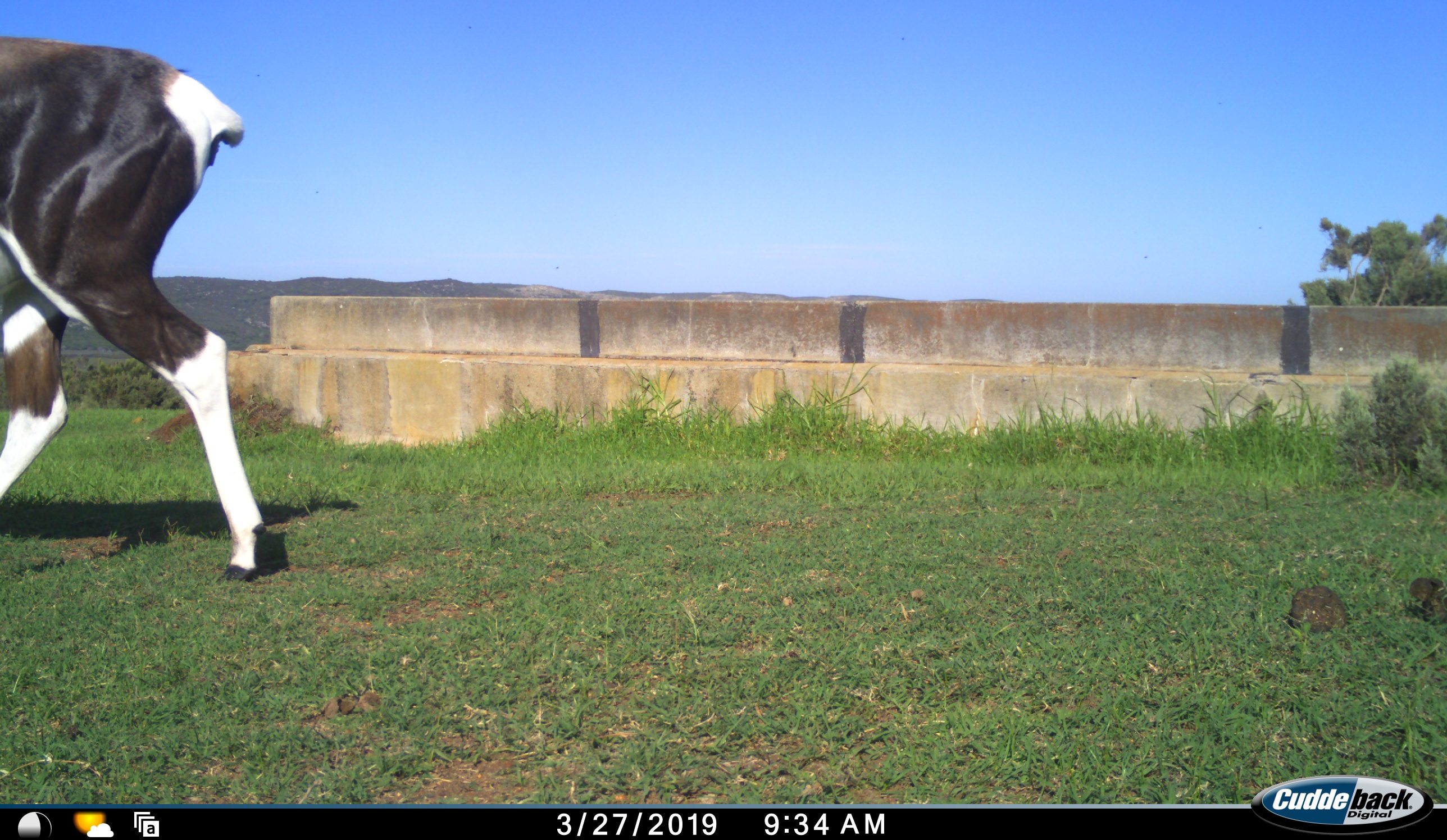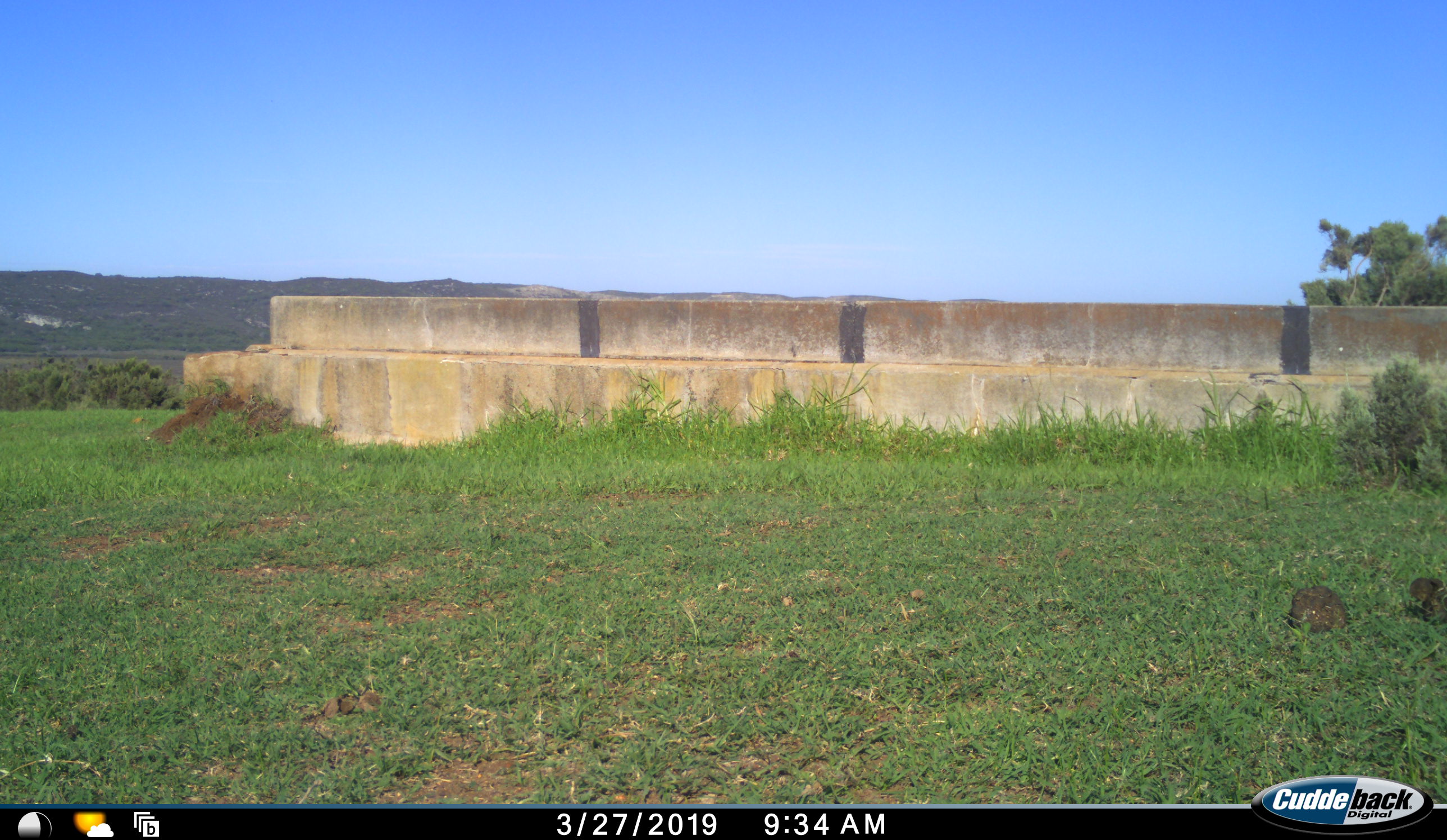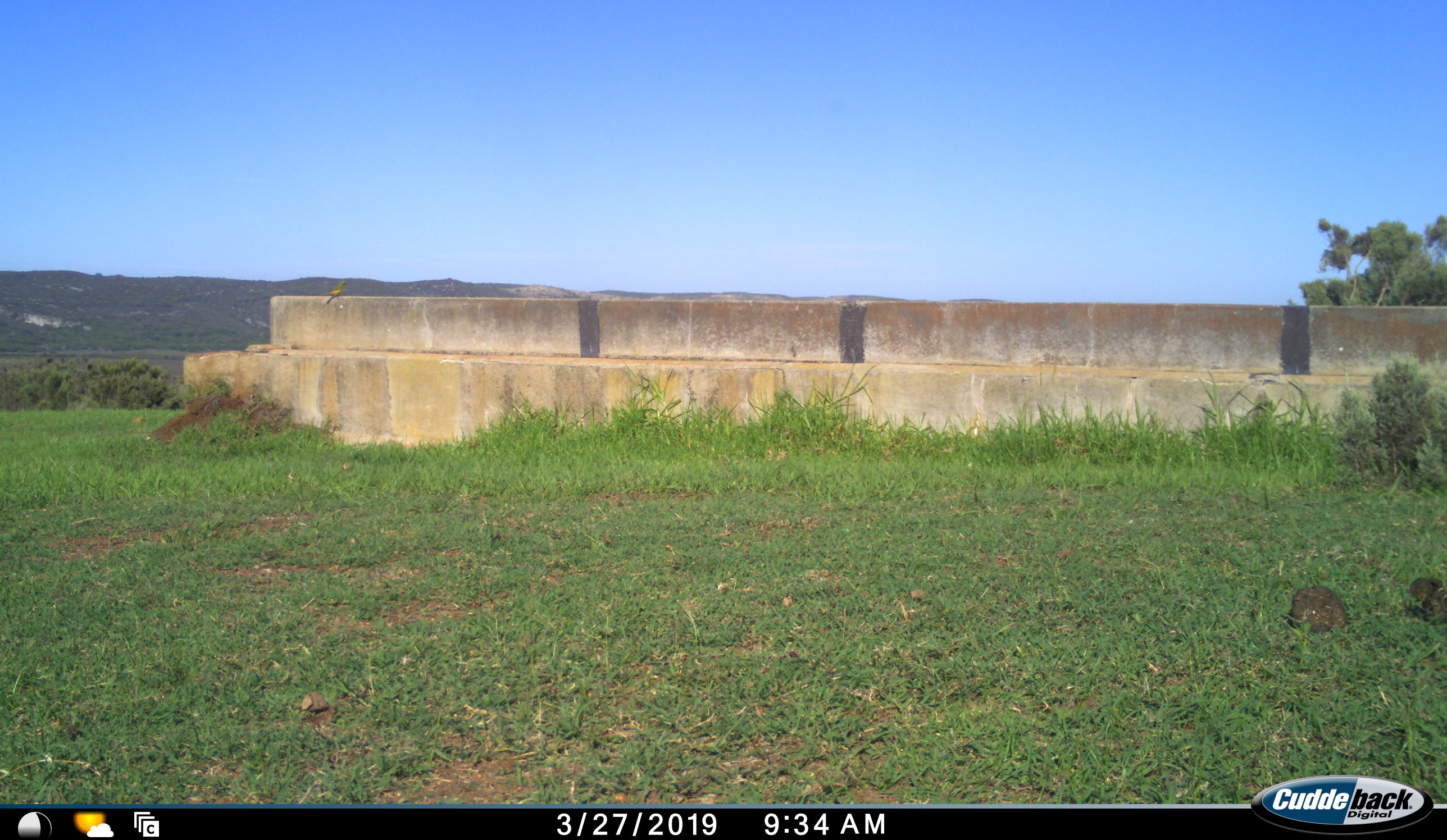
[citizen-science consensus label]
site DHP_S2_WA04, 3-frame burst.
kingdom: Animalia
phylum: Chordata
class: Mammalia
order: Artiodactyla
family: Bovidae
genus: Damaliscus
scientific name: Damaliscus pygargus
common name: bontebok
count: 1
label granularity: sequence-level